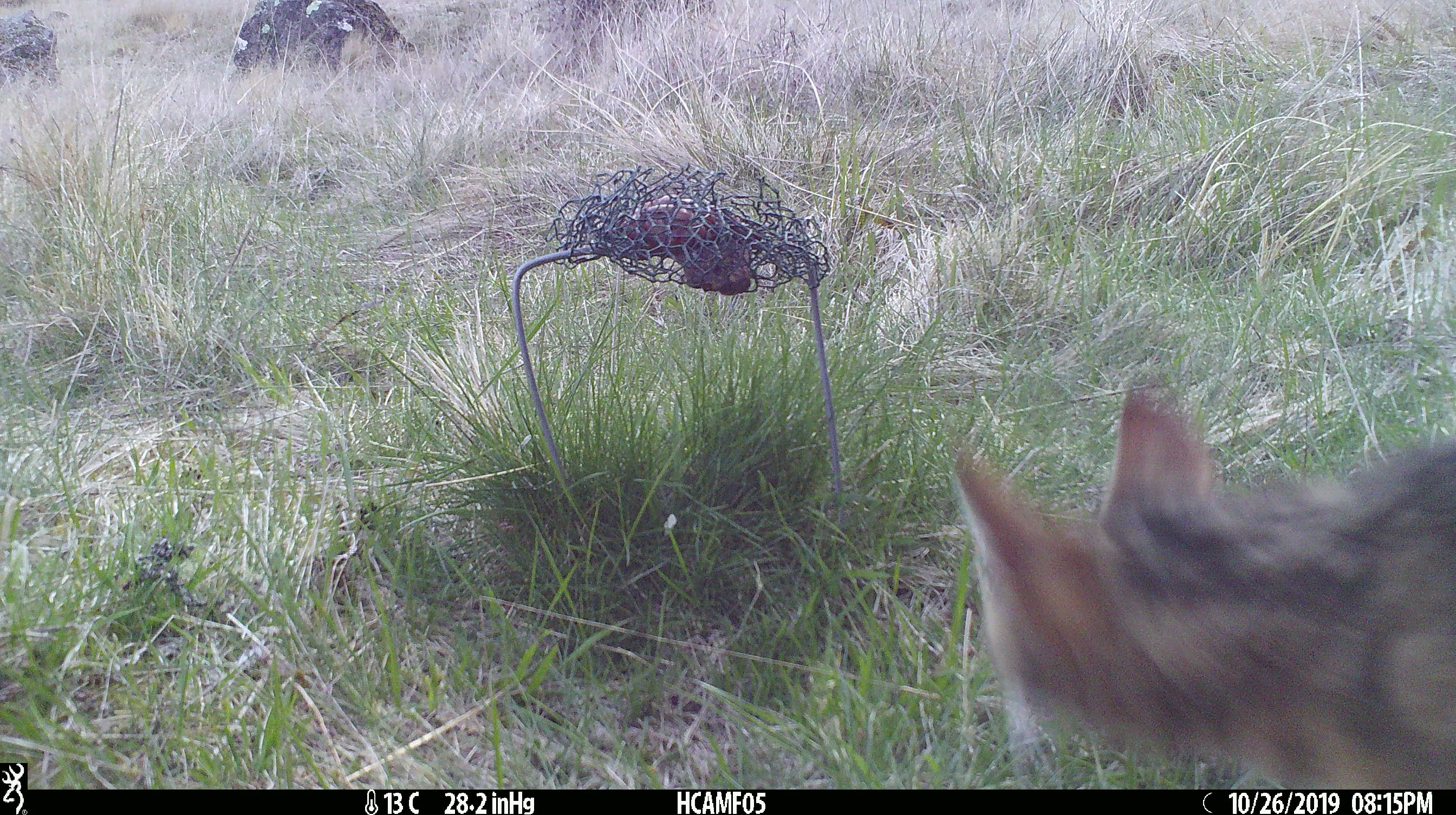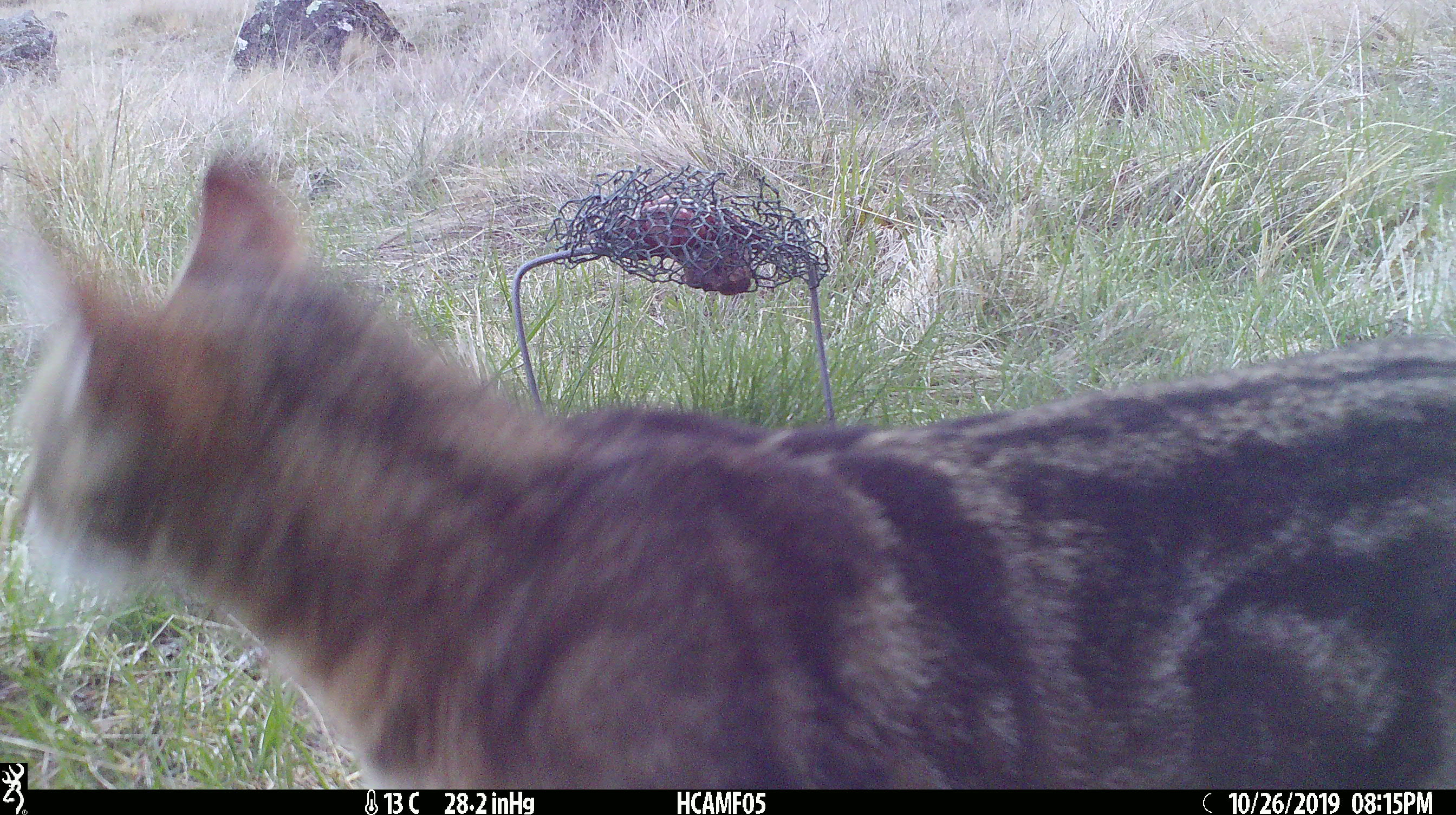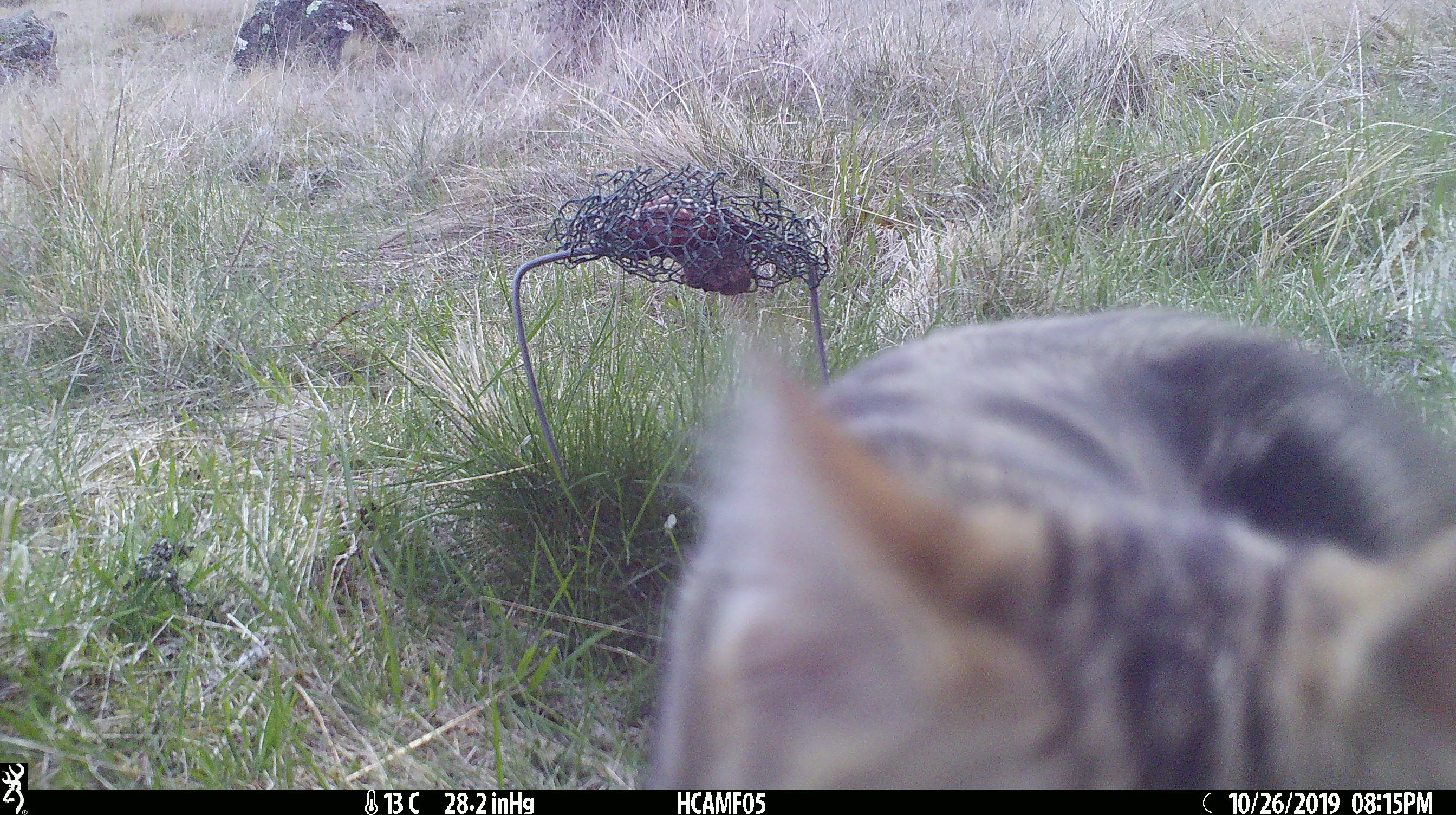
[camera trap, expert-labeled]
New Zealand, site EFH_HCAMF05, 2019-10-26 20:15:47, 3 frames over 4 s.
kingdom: Animalia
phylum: Chordata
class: Mammalia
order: Carnivora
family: Felidae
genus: Felis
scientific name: Felis catus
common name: domestic cat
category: cat